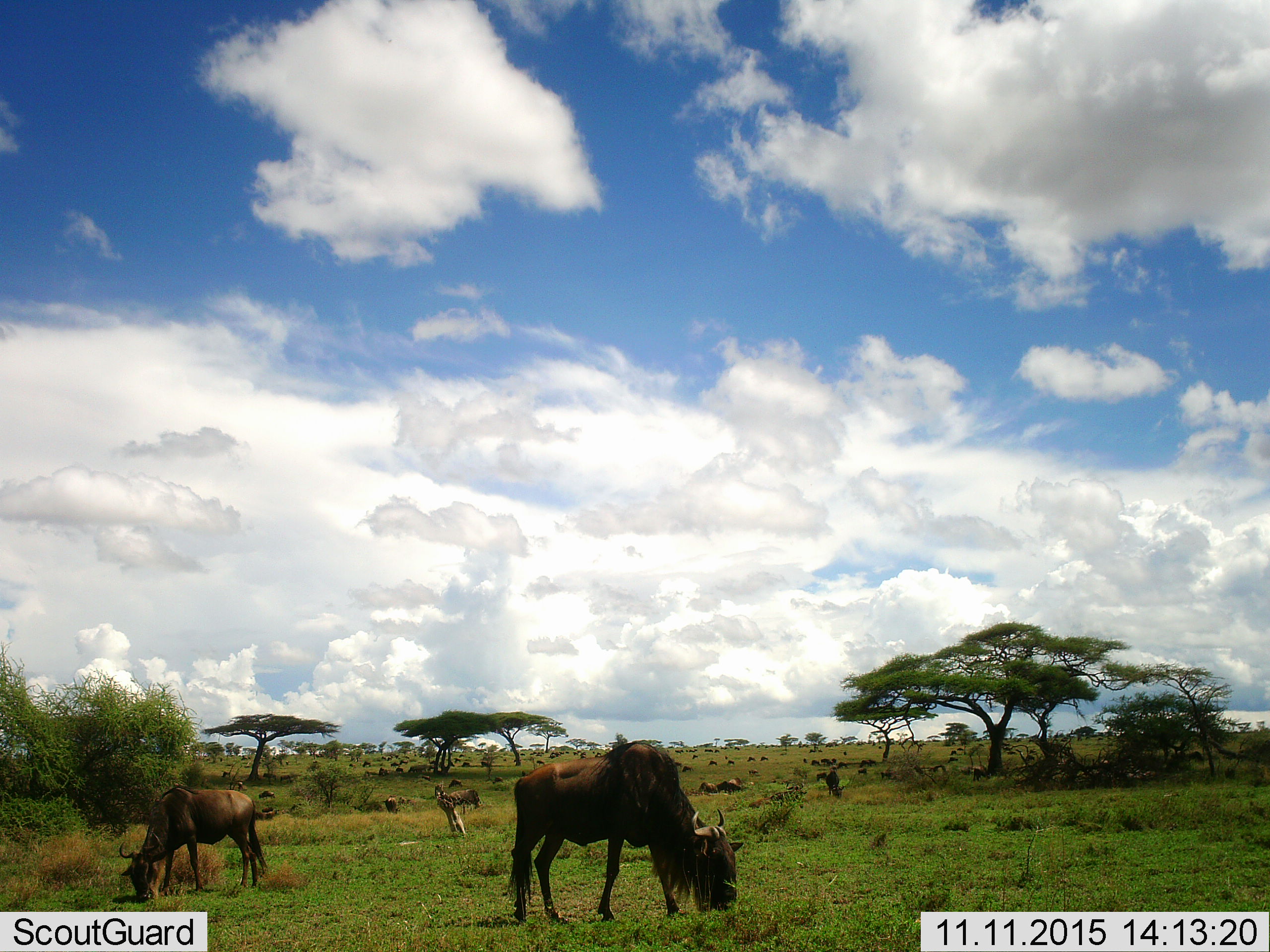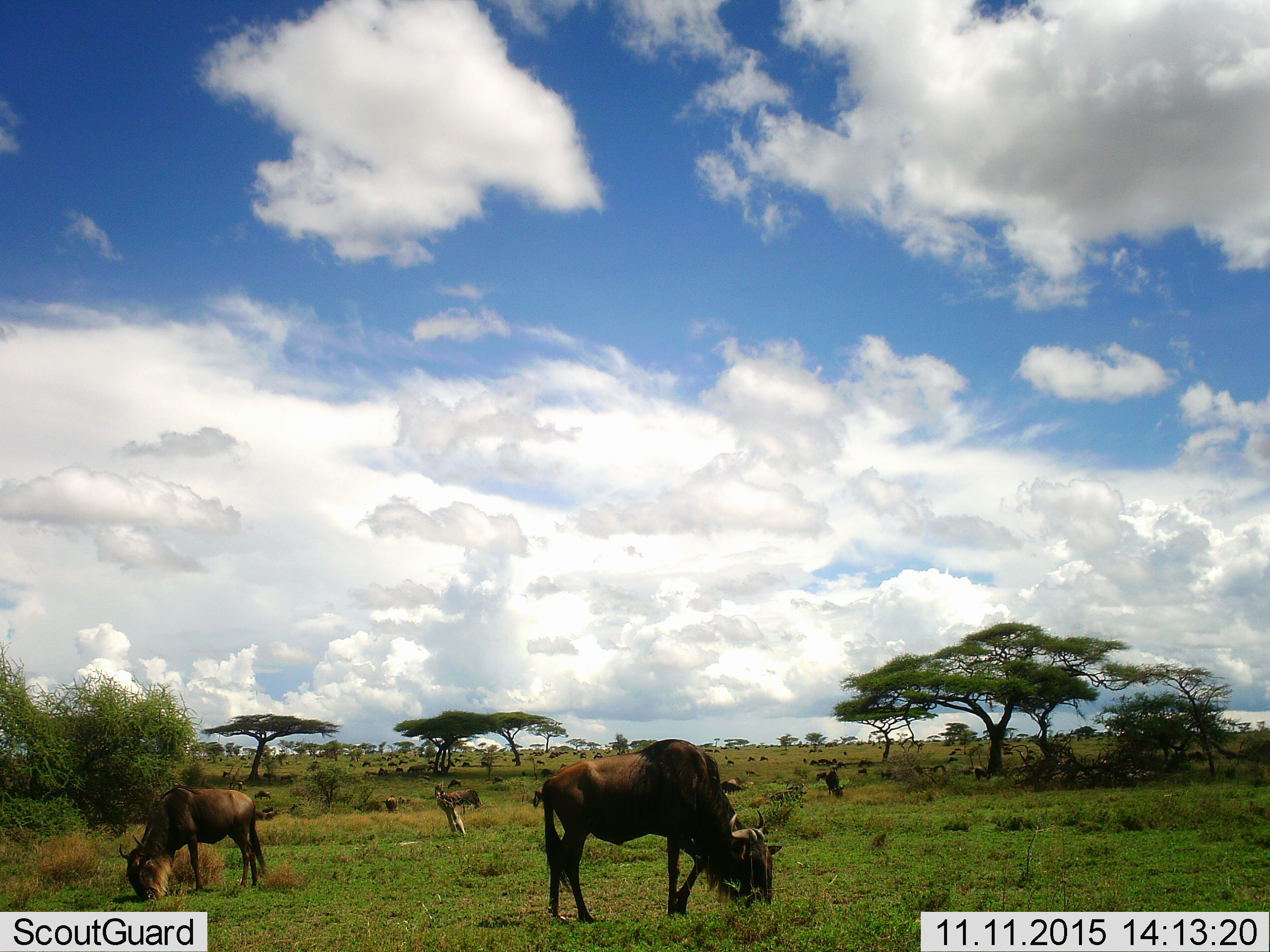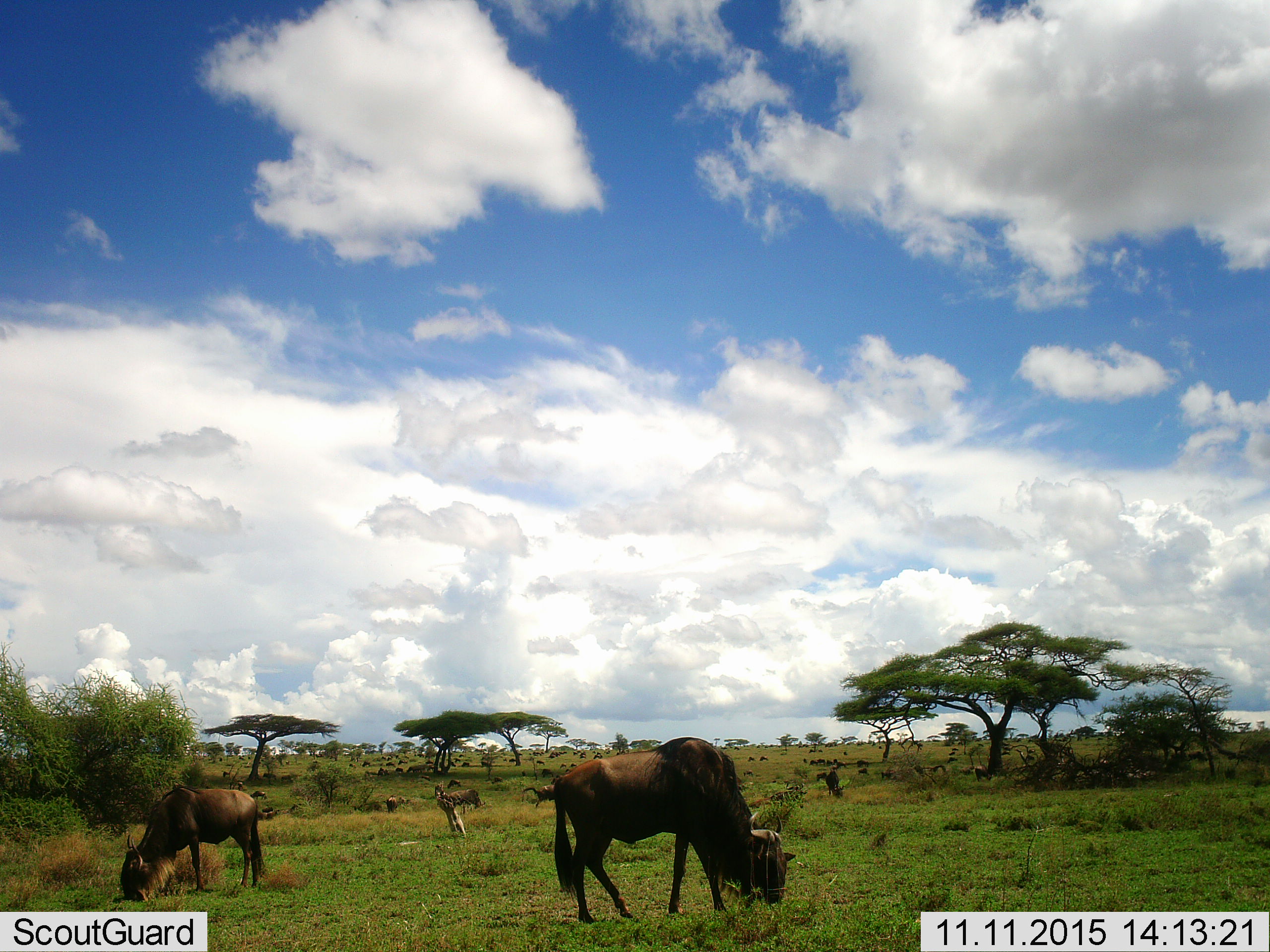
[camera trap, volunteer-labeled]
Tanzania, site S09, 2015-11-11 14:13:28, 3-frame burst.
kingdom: Animalia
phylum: Chordata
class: Mammalia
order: Artiodactyla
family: Bovidae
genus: Connochaetes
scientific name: Connochaetes taurinus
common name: blue wildebeest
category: wildebeest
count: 11-50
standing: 33%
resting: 11%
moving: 44%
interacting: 11%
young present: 11%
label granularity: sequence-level